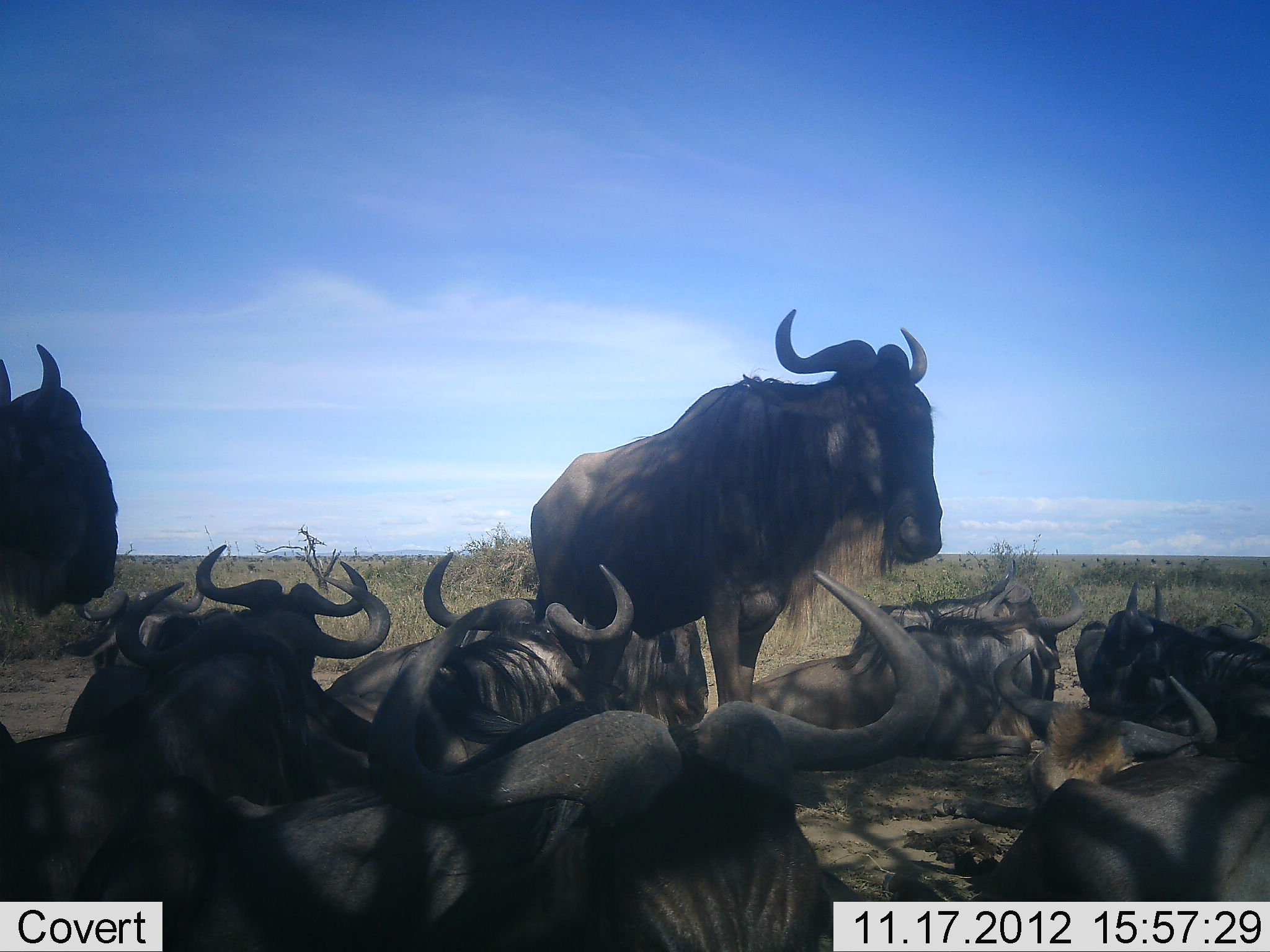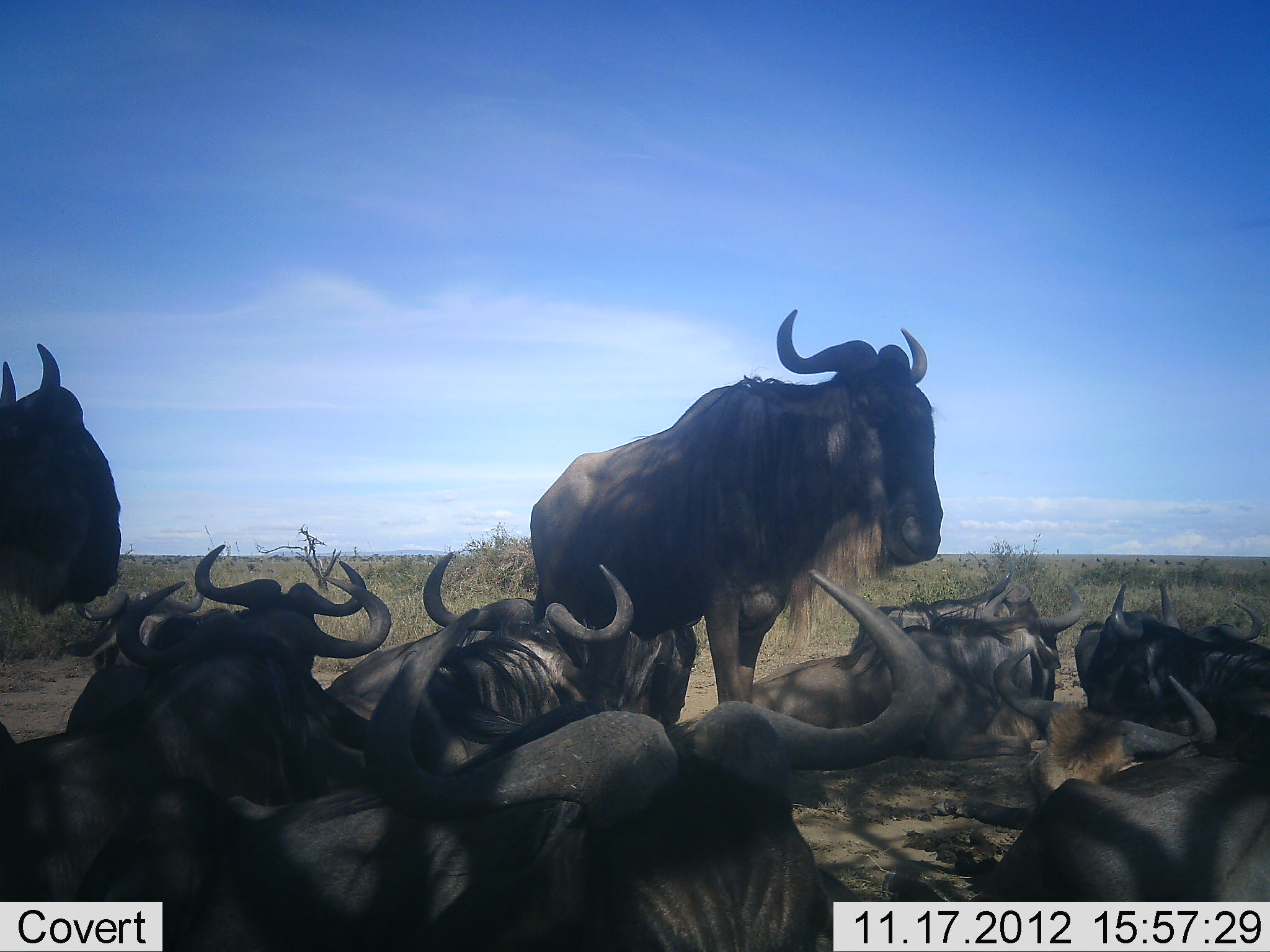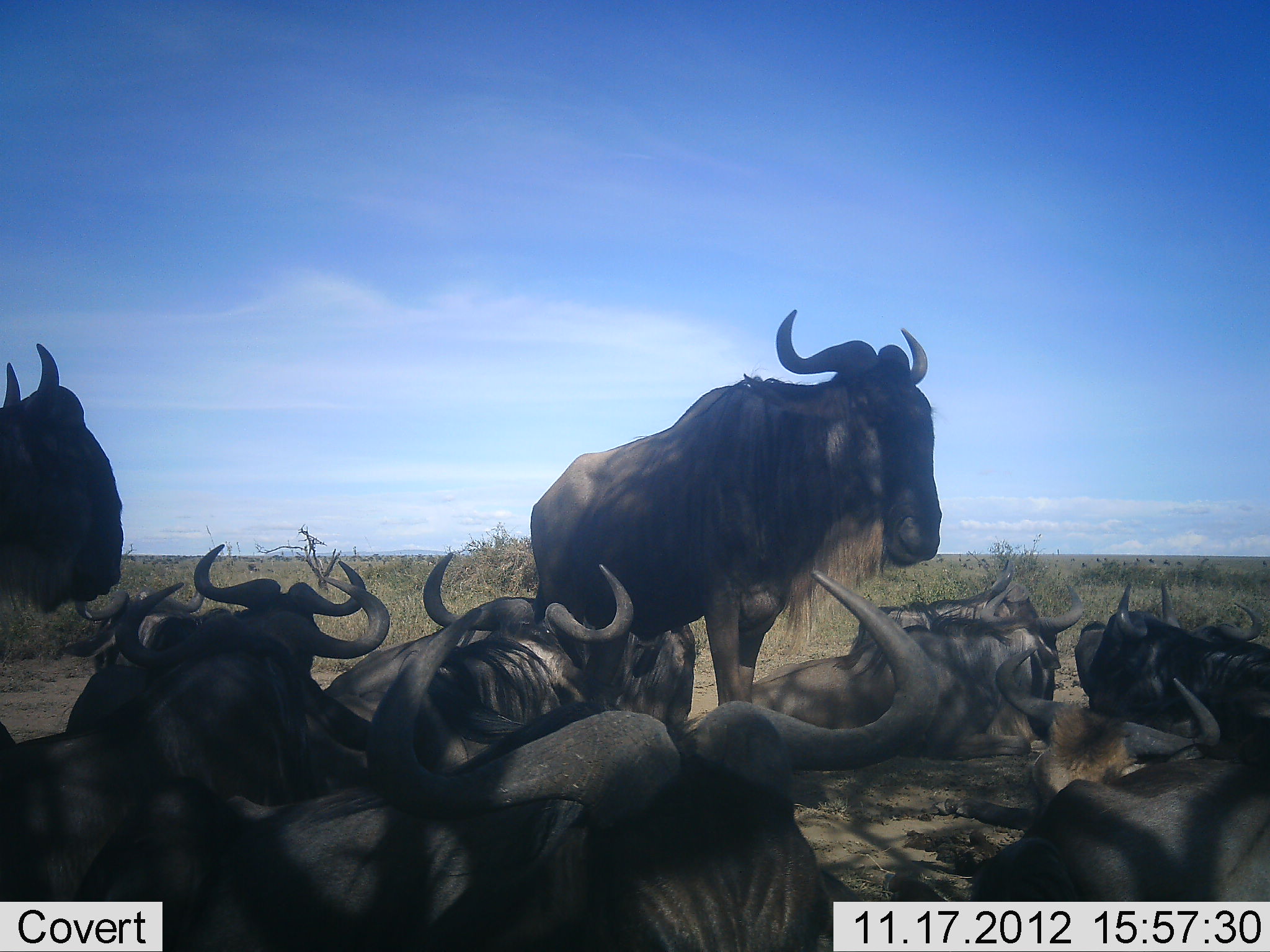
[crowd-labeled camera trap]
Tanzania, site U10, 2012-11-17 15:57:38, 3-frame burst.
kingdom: Animalia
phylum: Chordata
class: Mammalia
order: Artiodactyla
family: Bovidae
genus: Connochaetes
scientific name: Connochaetes taurinus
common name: blue wildebeest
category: wildebeest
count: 11-50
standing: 80%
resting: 100%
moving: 0%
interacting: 0%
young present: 10%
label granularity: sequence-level